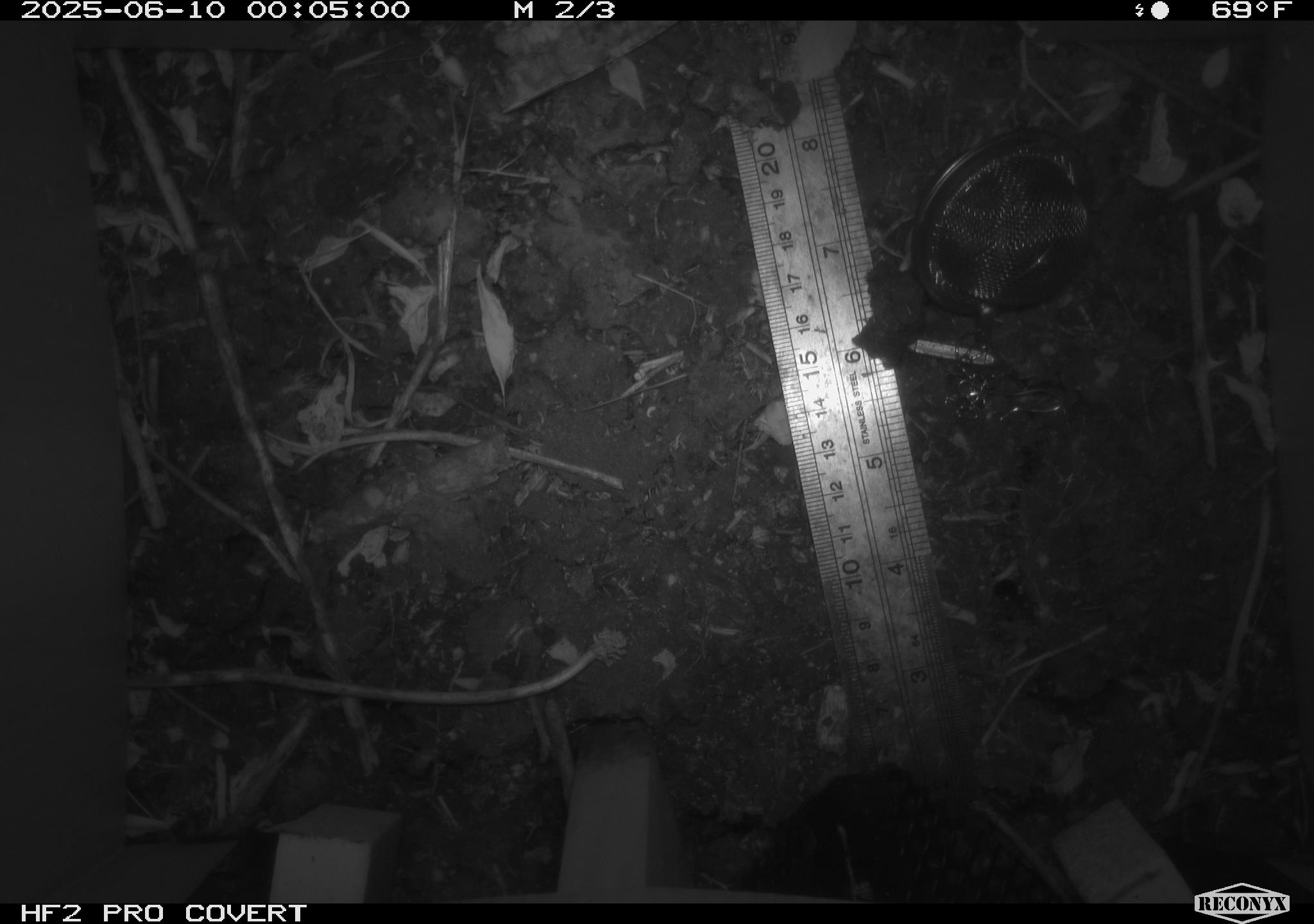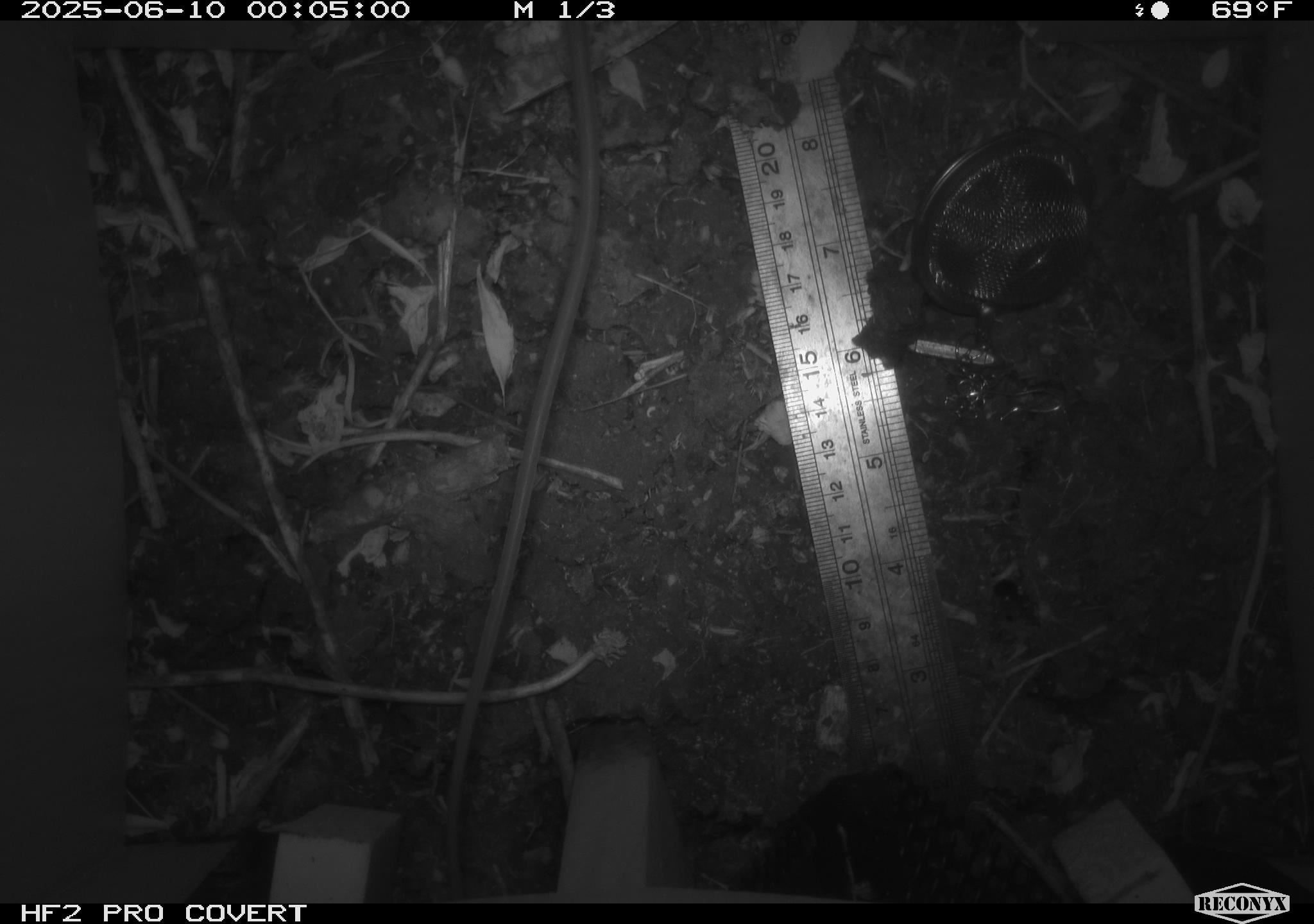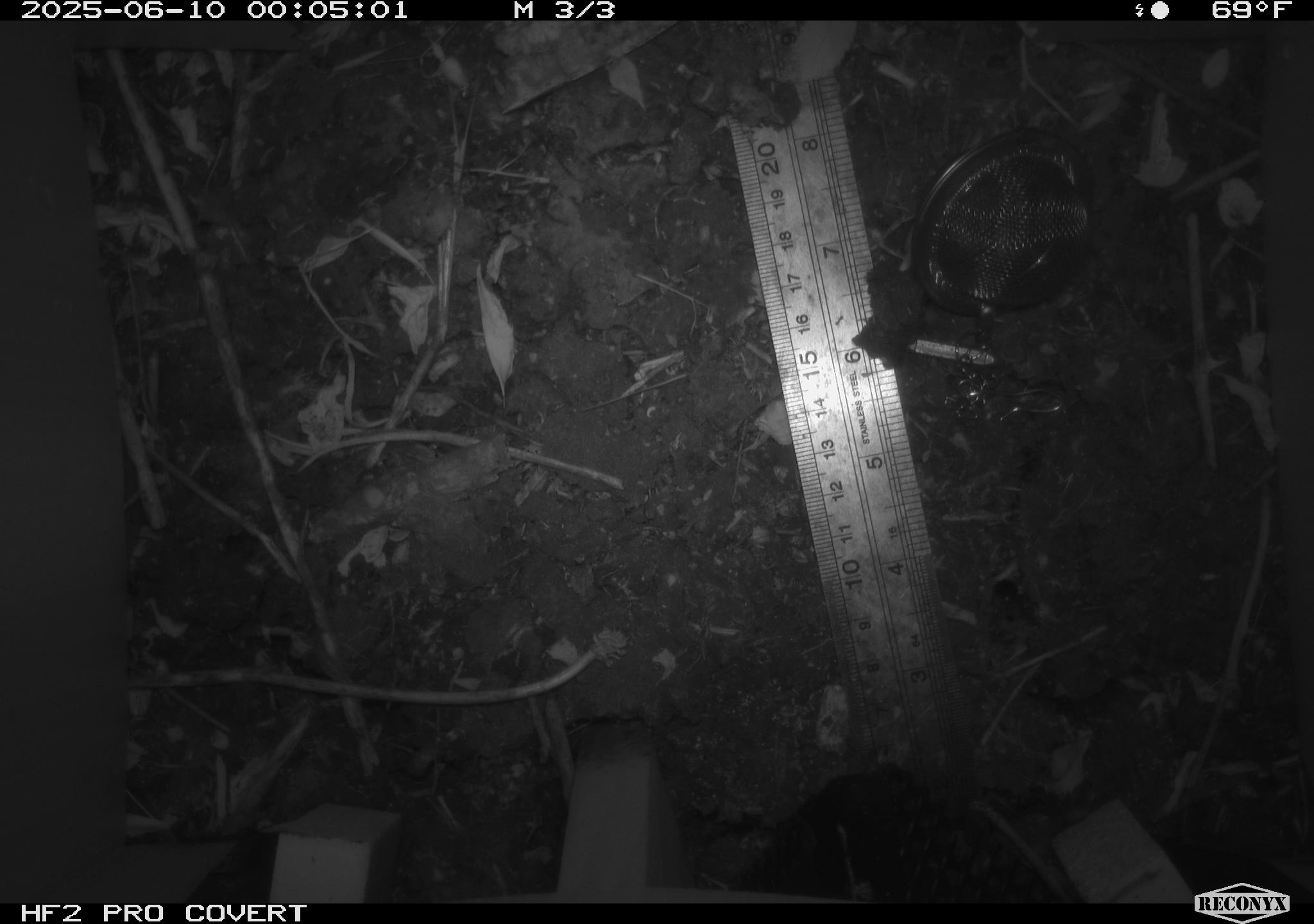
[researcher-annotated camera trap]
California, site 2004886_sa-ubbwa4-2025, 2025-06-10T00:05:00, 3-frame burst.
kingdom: Animalia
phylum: Chordata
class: Mammalia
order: Rodentia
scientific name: Rodentia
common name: rodent